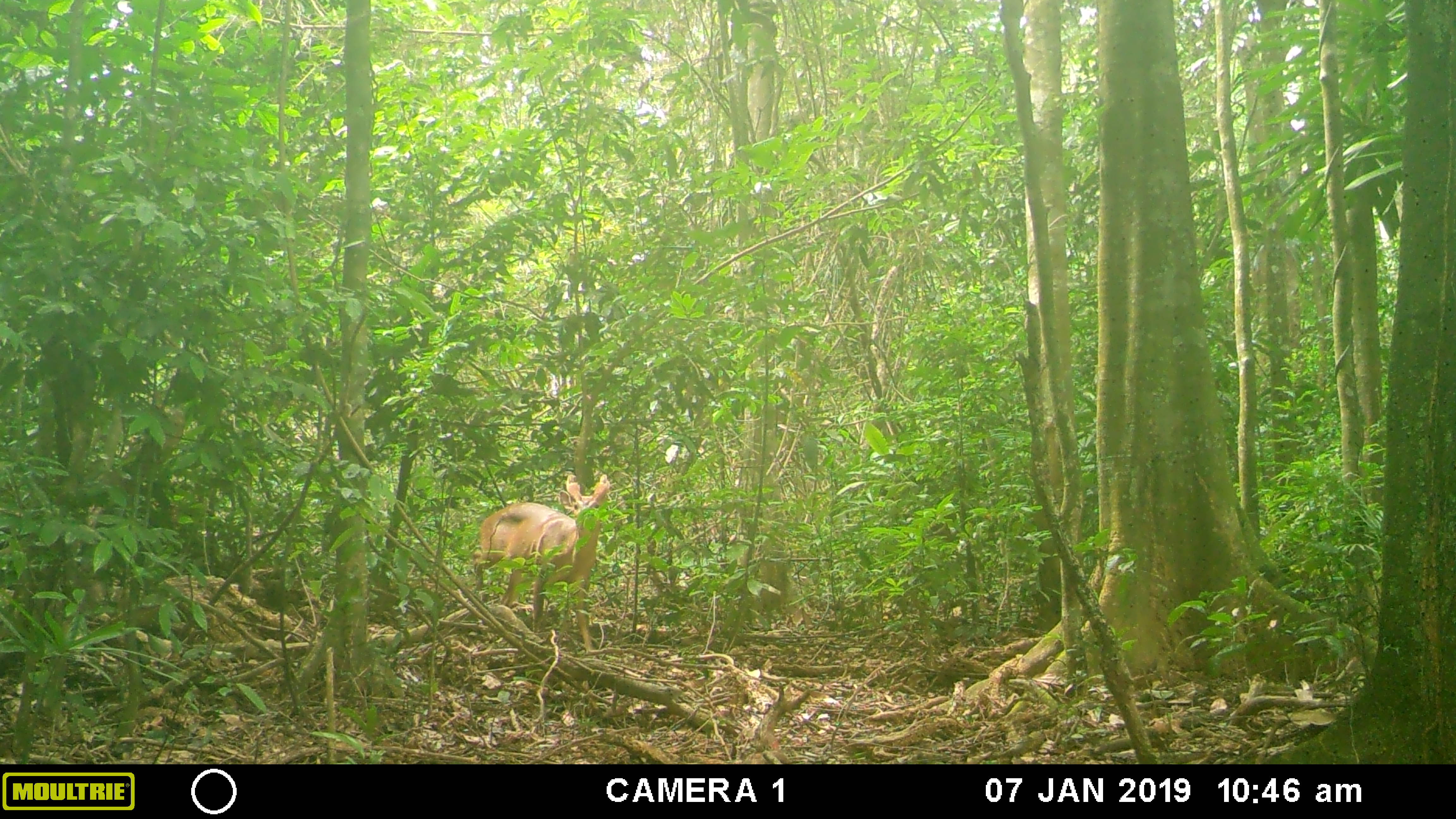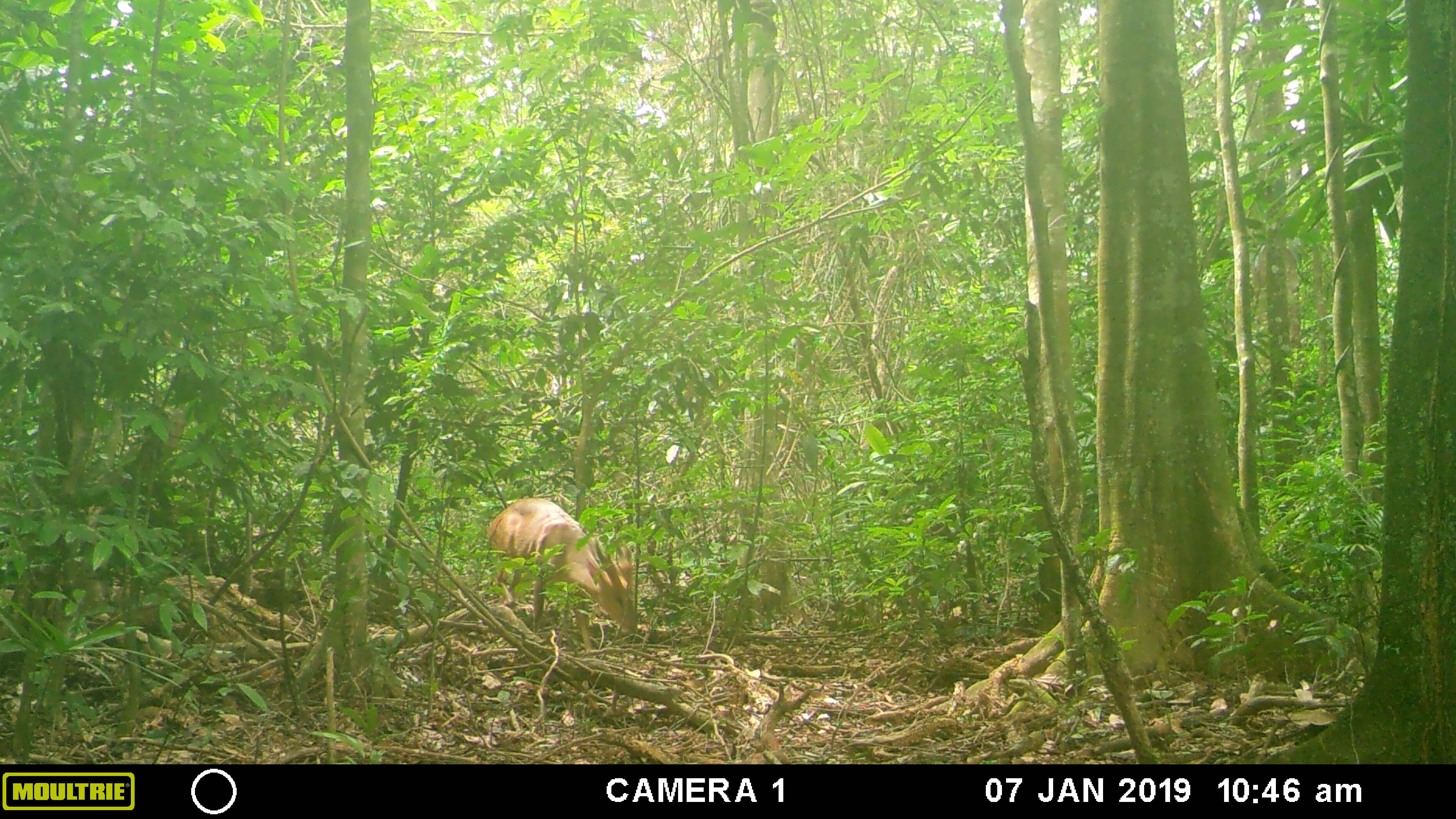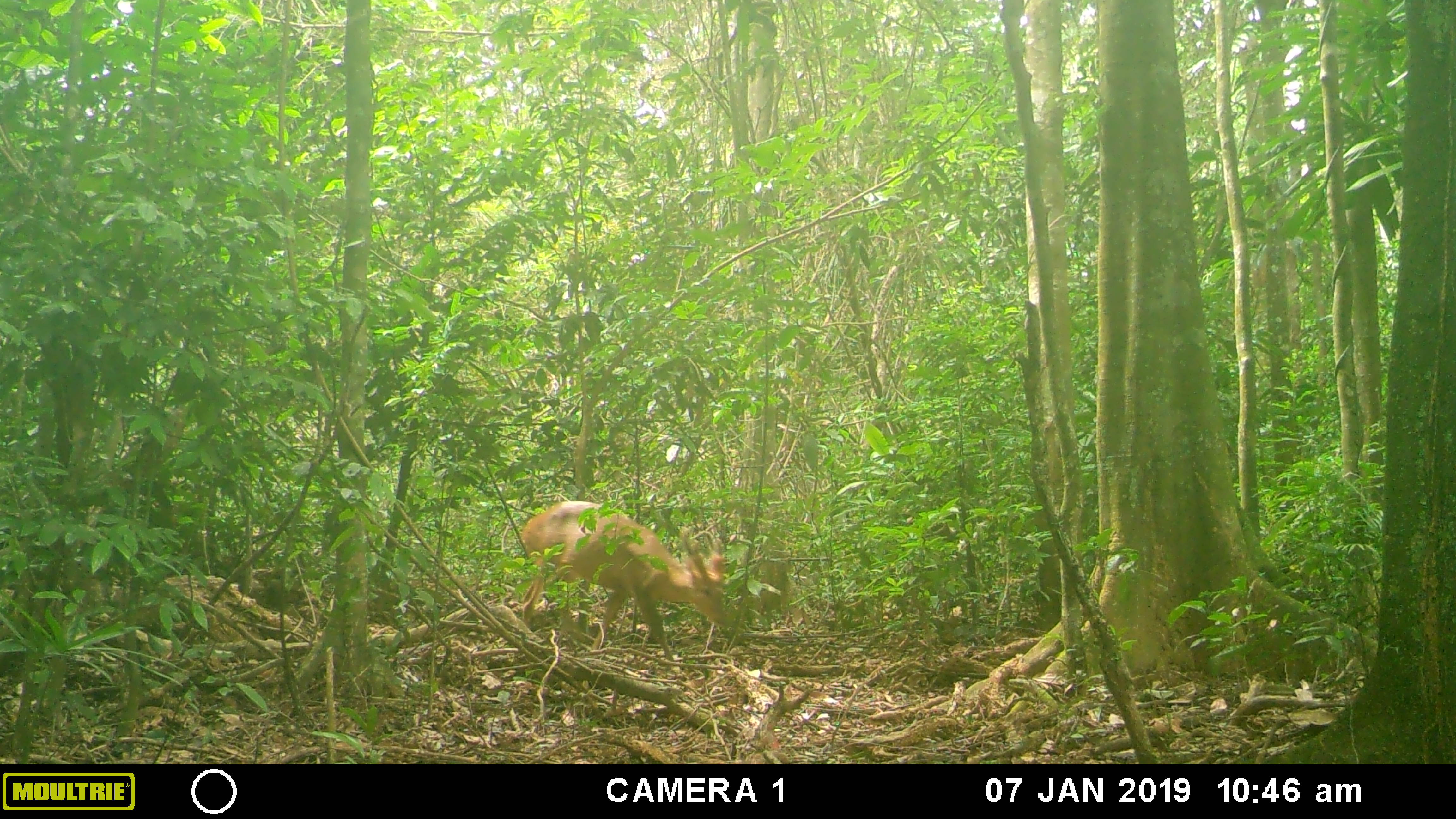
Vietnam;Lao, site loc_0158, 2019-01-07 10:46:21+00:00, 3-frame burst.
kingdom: Animalia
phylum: Chordata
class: Mammalia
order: Artiodactyla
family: Cervidae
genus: Muntiacus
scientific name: Muntiacus vuquangensis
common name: large-antlered muntjac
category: large antlered muntjac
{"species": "large antlered muntjac (large-antlered muntjac) (Muntiacus vuquangensis)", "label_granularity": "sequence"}